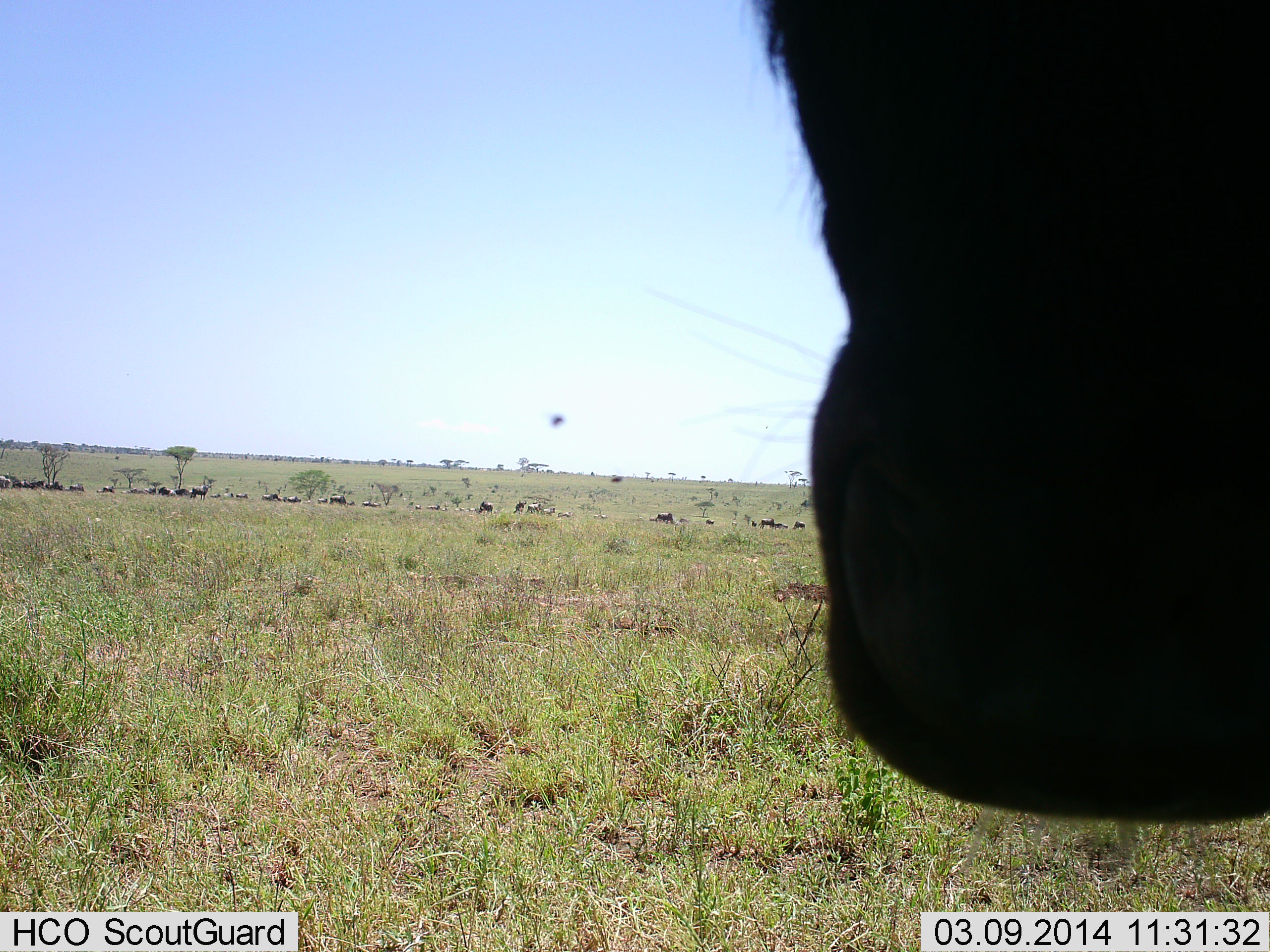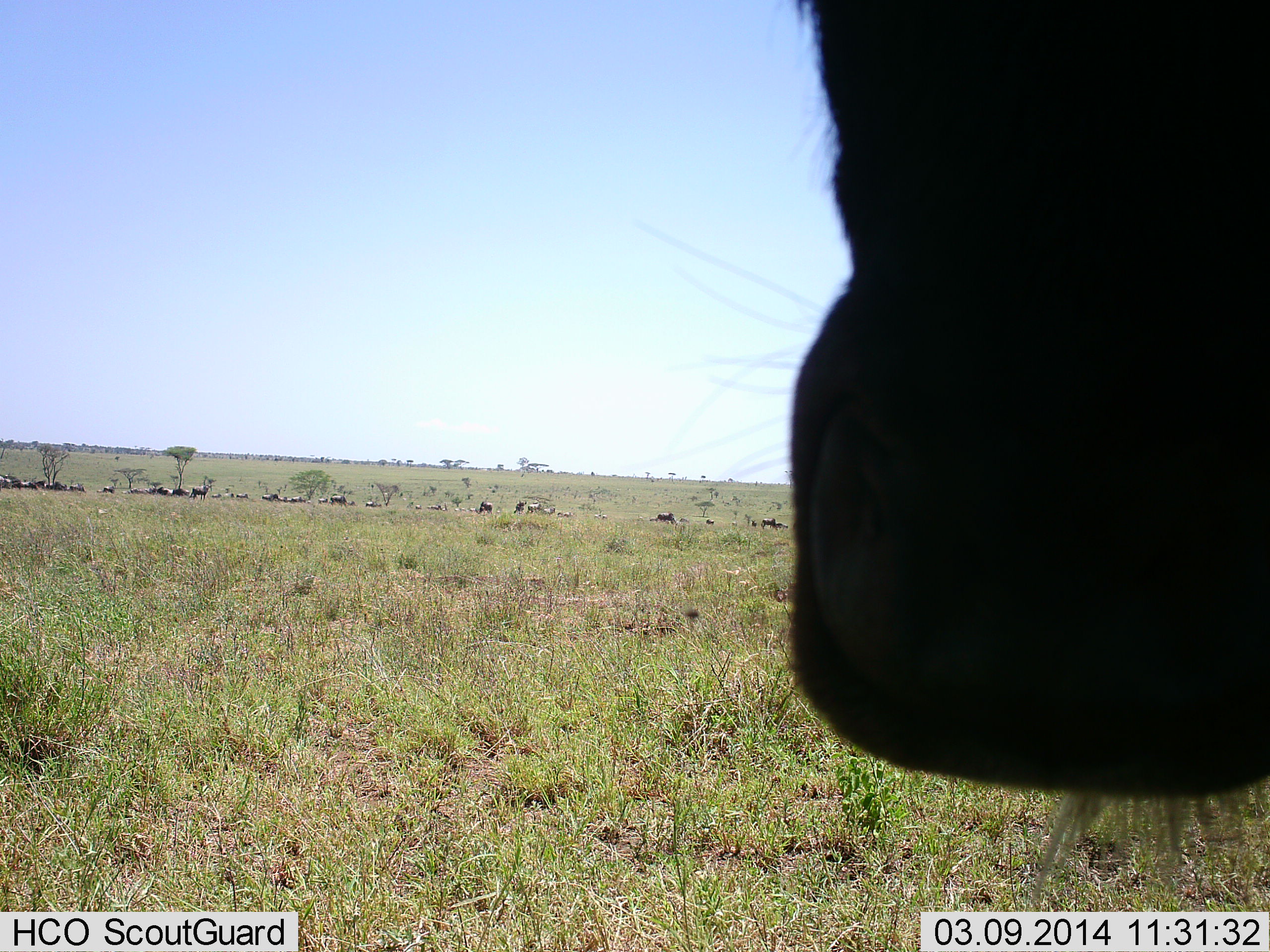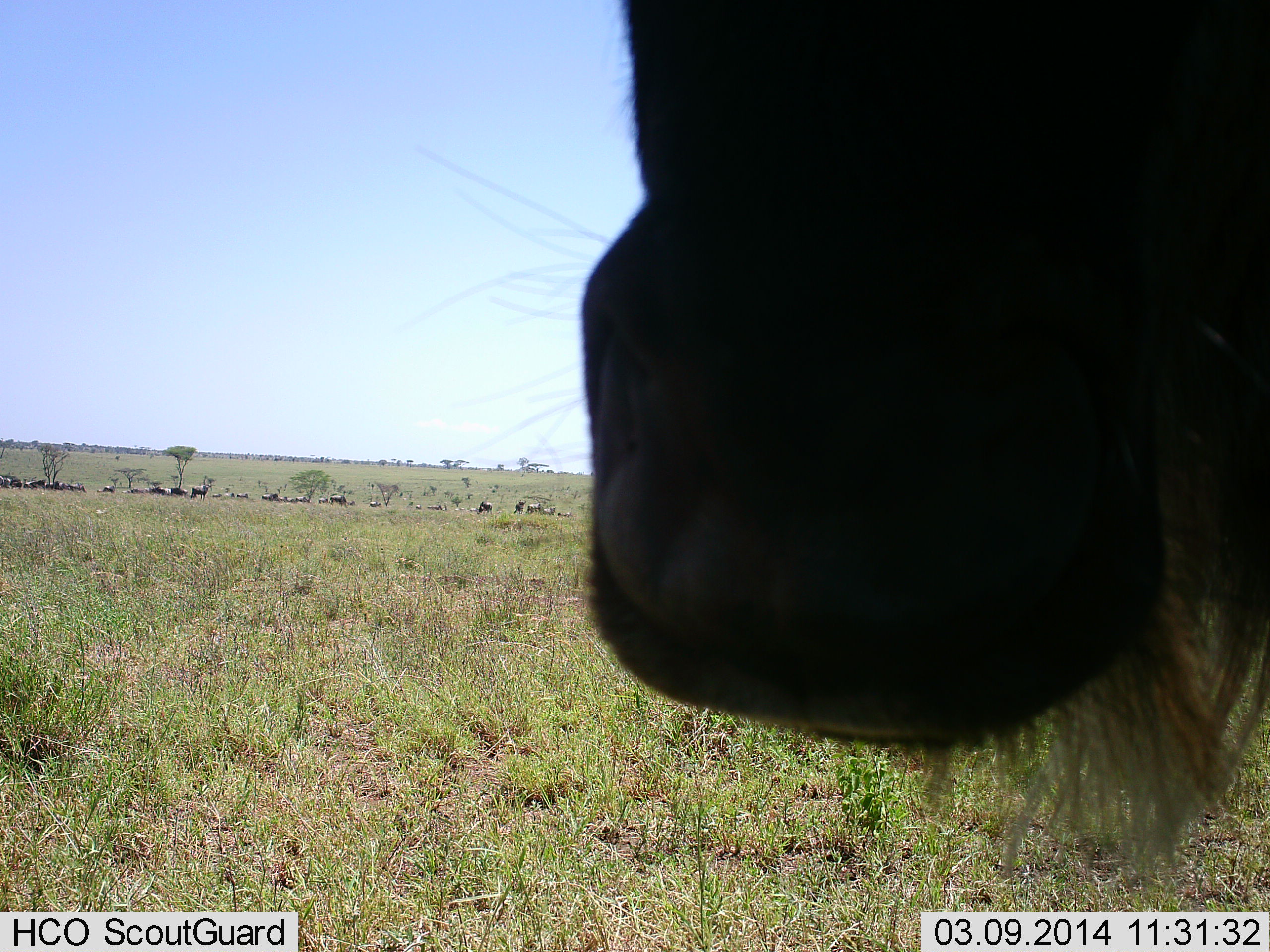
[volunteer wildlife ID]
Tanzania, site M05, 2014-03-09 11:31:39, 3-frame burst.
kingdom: Animalia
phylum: Chordata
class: Mammalia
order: Artiodactyla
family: Bovidae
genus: Connochaetes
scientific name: Connochaetes taurinus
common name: blue wildebeest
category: wildebeest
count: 11-50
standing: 85%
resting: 0%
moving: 31%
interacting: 8%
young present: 0%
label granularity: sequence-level